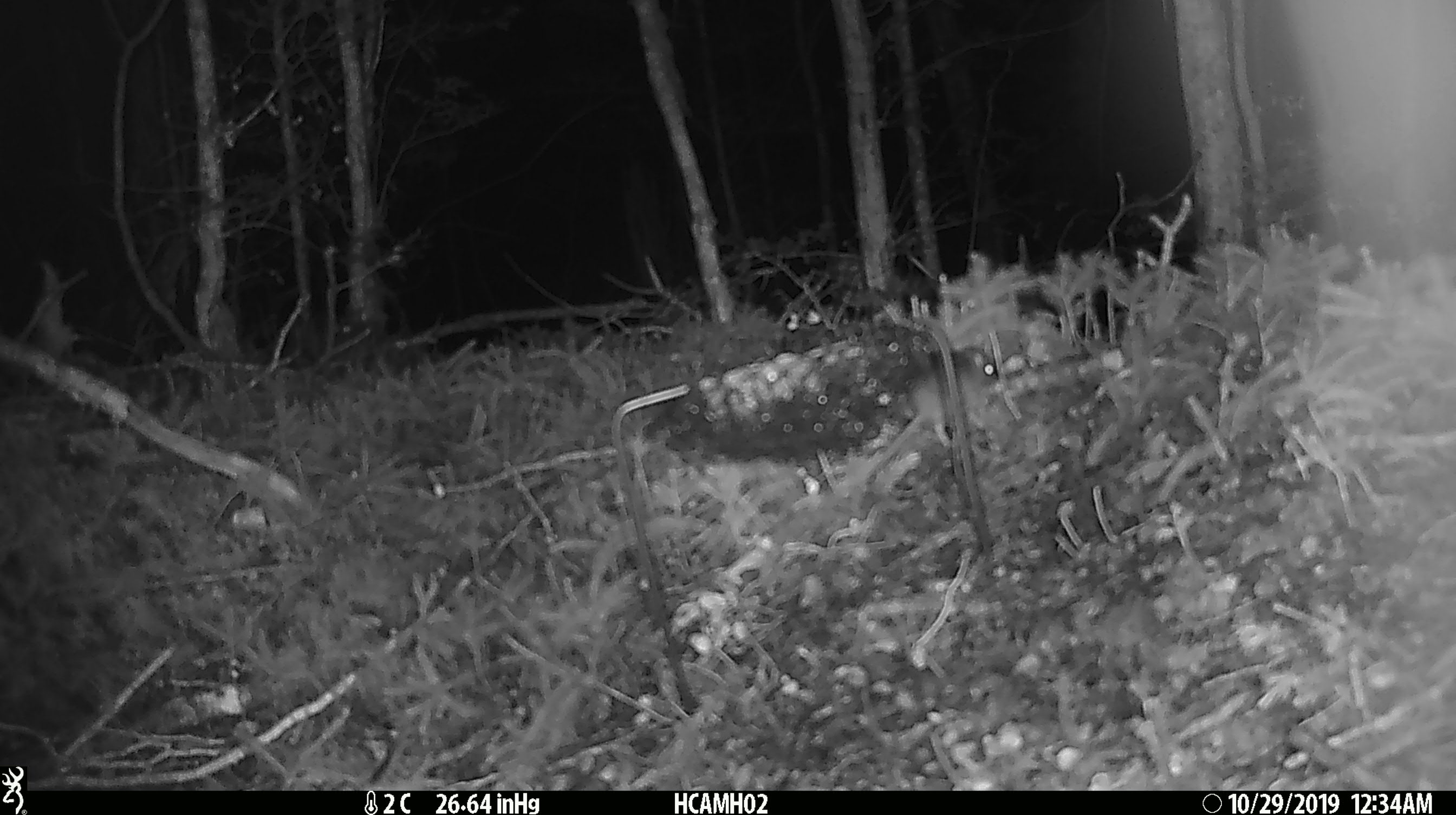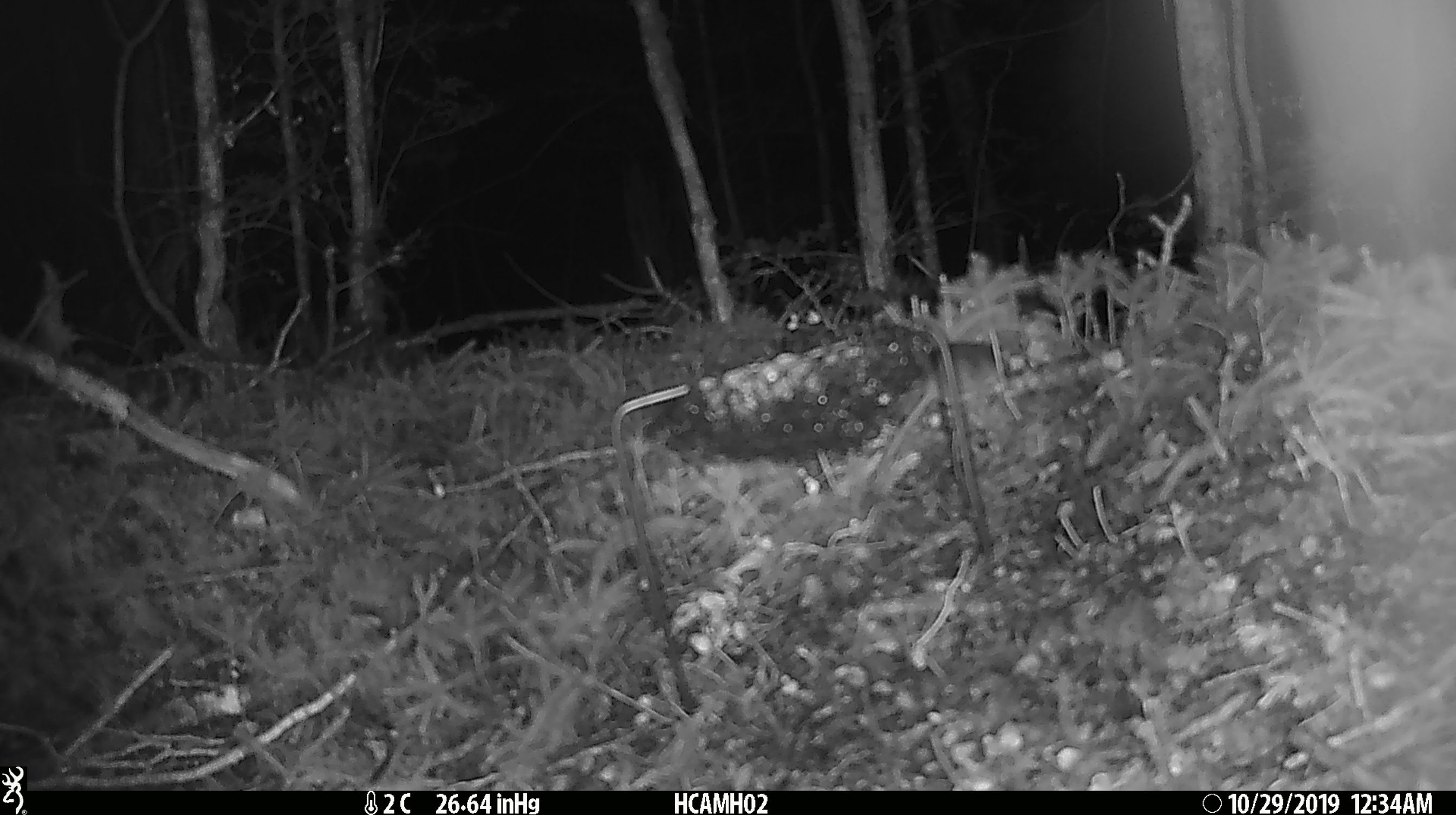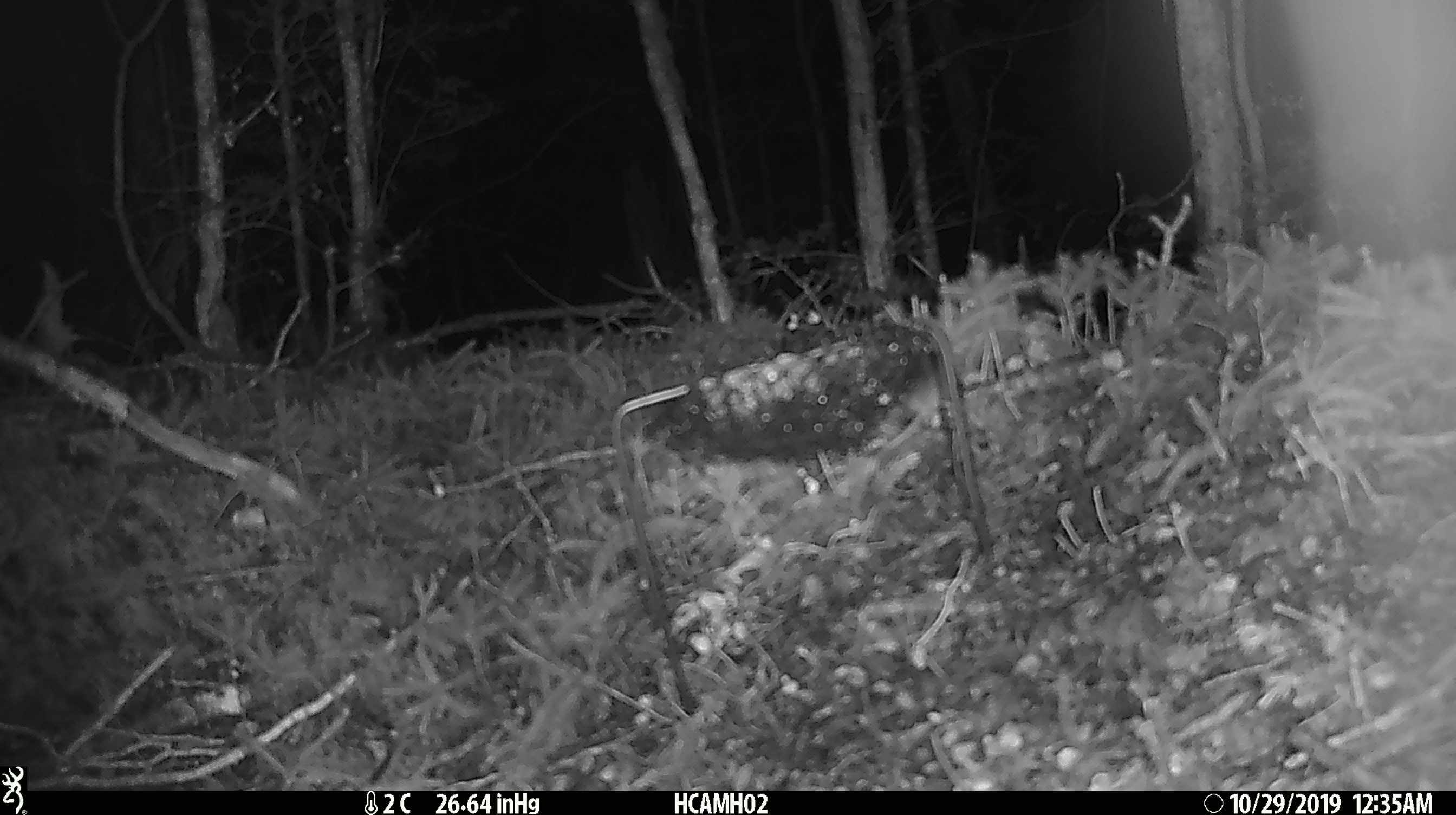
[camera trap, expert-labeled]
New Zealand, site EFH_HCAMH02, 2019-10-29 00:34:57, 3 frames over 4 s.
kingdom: Animalia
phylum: Chordata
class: Mammalia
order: Rodentia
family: Muridae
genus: Mus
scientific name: Mus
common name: mouse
Mouse (Mus).